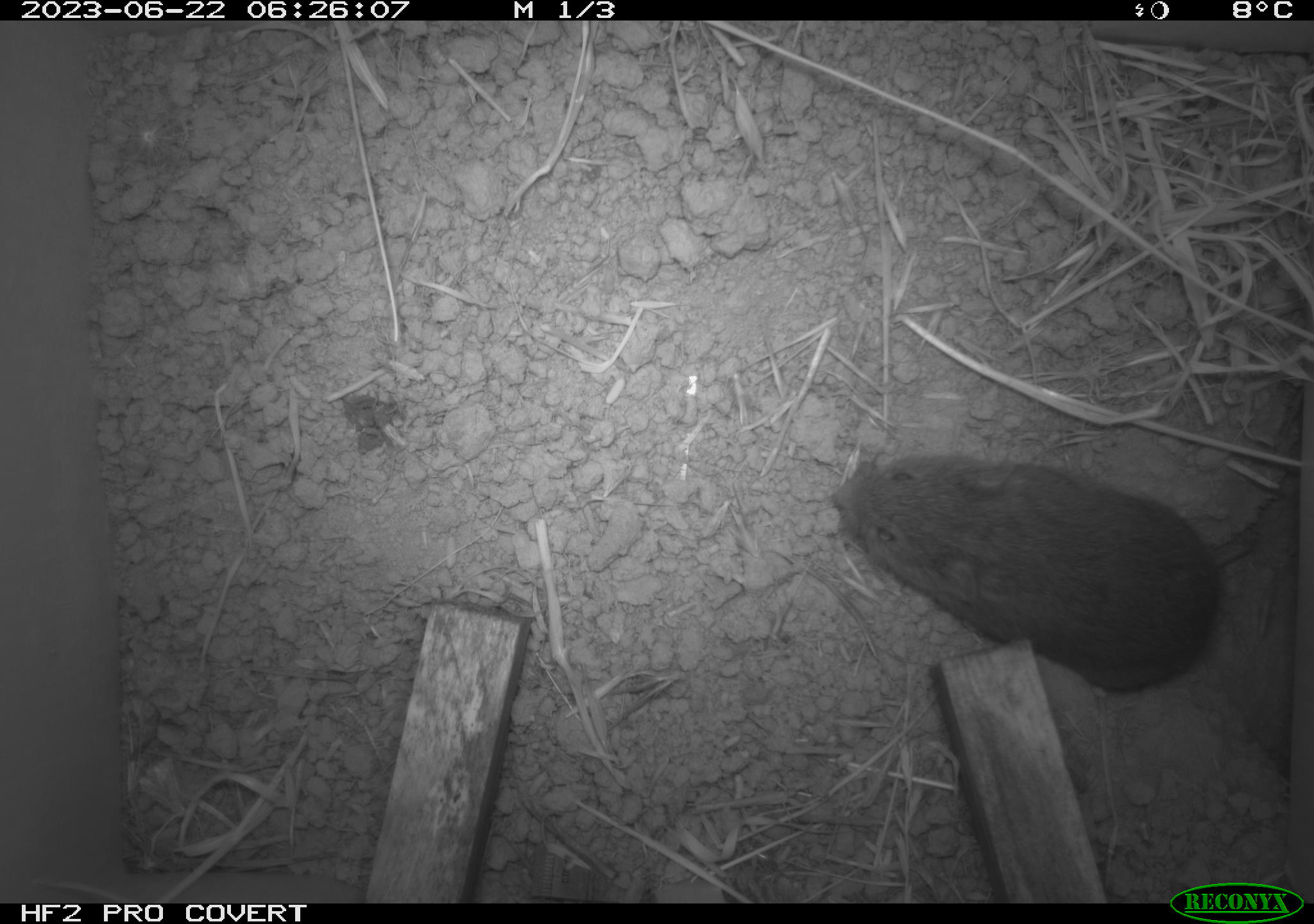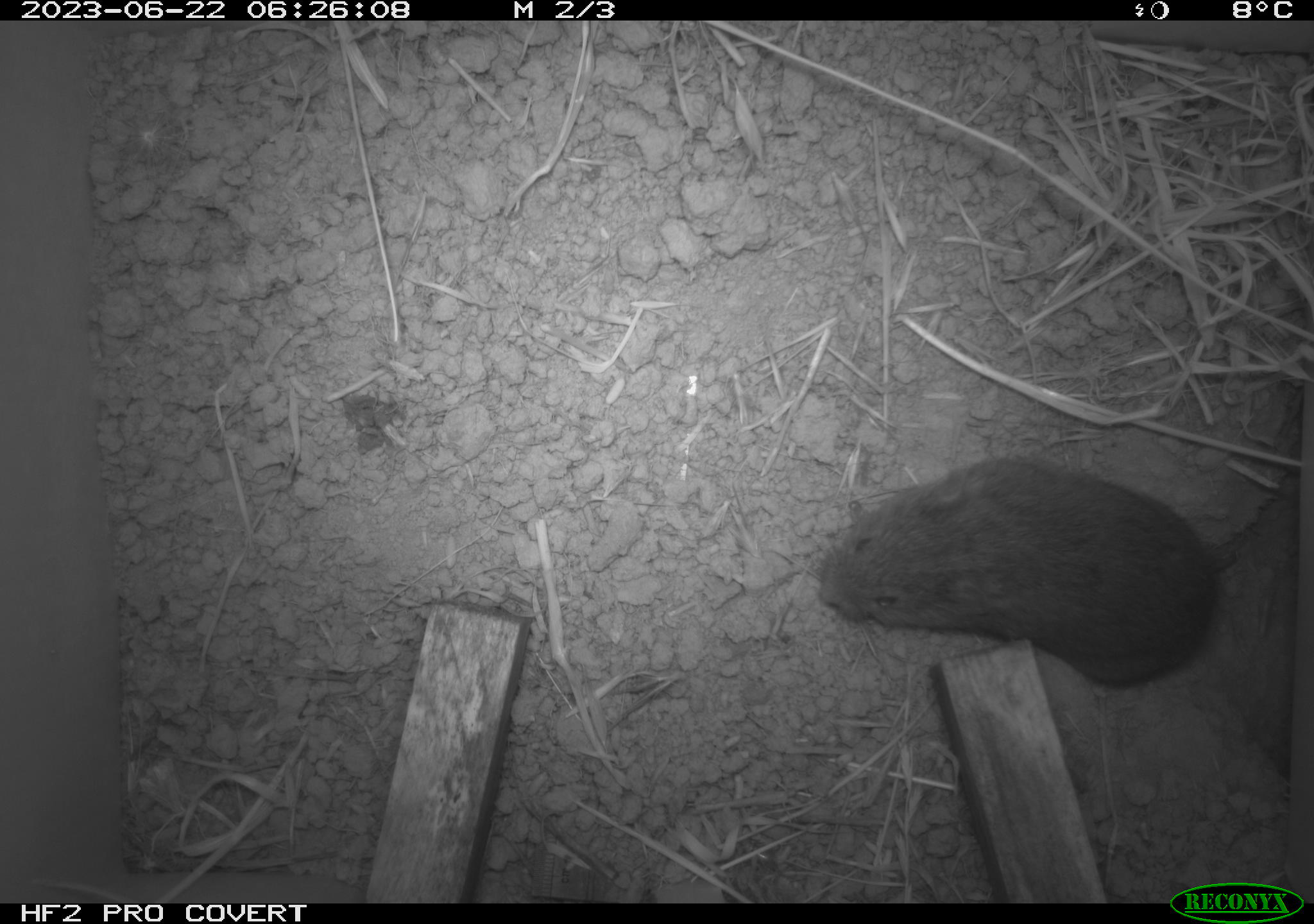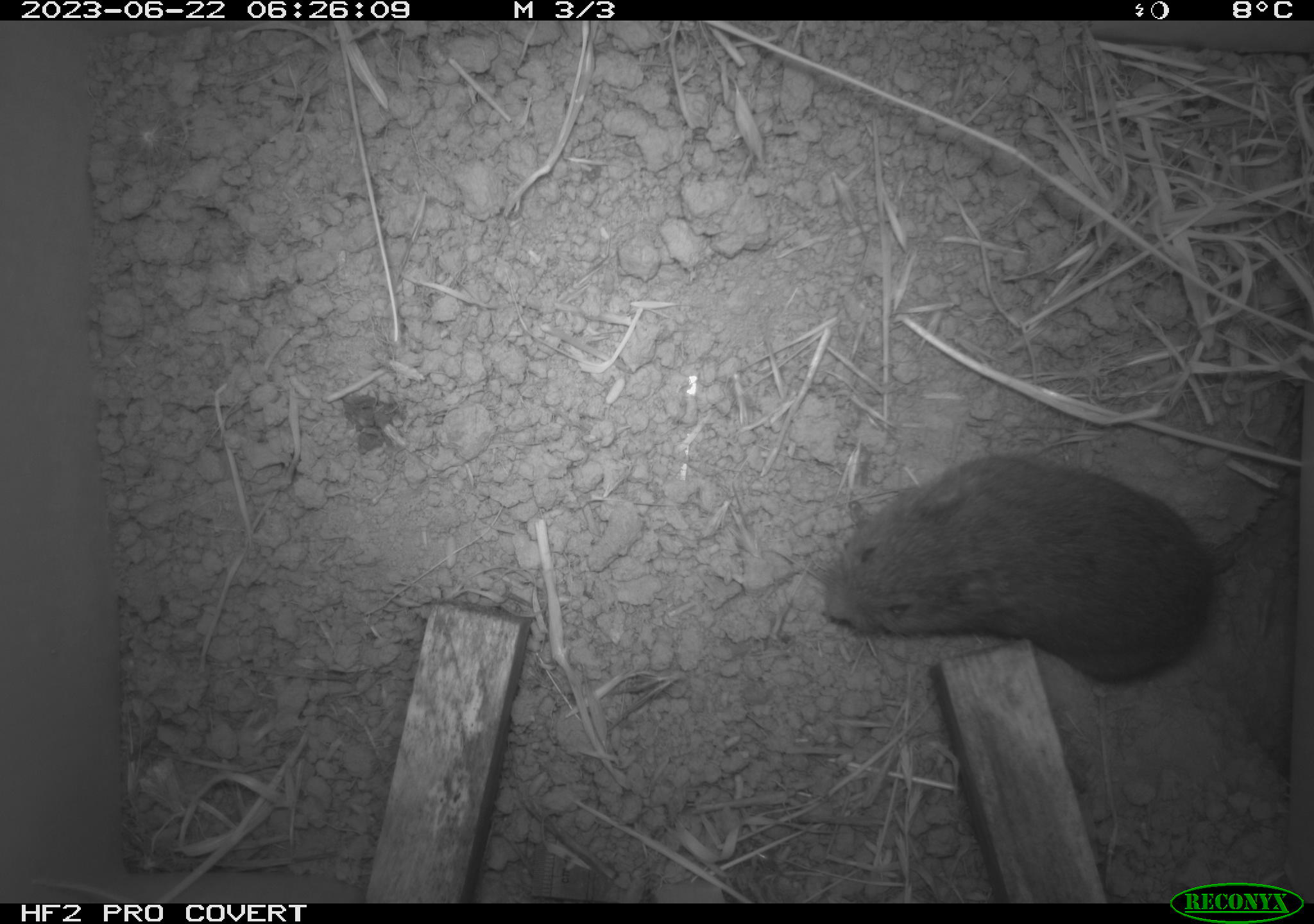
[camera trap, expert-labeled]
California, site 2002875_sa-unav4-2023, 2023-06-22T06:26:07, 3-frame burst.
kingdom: Animalia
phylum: Chordata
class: Mammalia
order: Rodentia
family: Cricetidae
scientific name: Arvicolinae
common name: voles, lemmings, and muskrats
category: arvicolinae subfamily